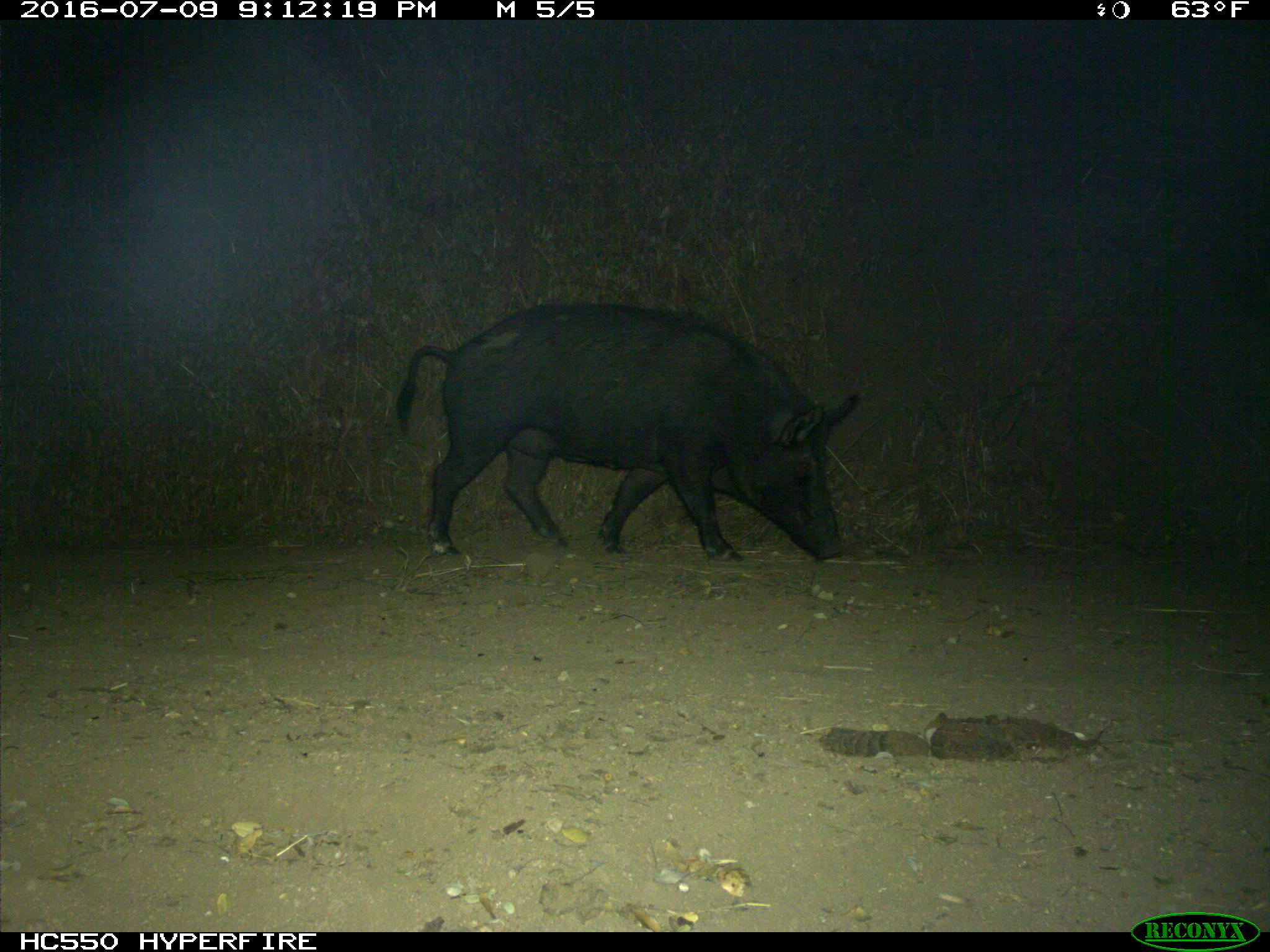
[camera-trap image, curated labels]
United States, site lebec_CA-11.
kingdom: Animalia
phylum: Chordata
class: Mammalia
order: Artiodactyla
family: Suidae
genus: Sus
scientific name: Sus scrofa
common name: wild boar